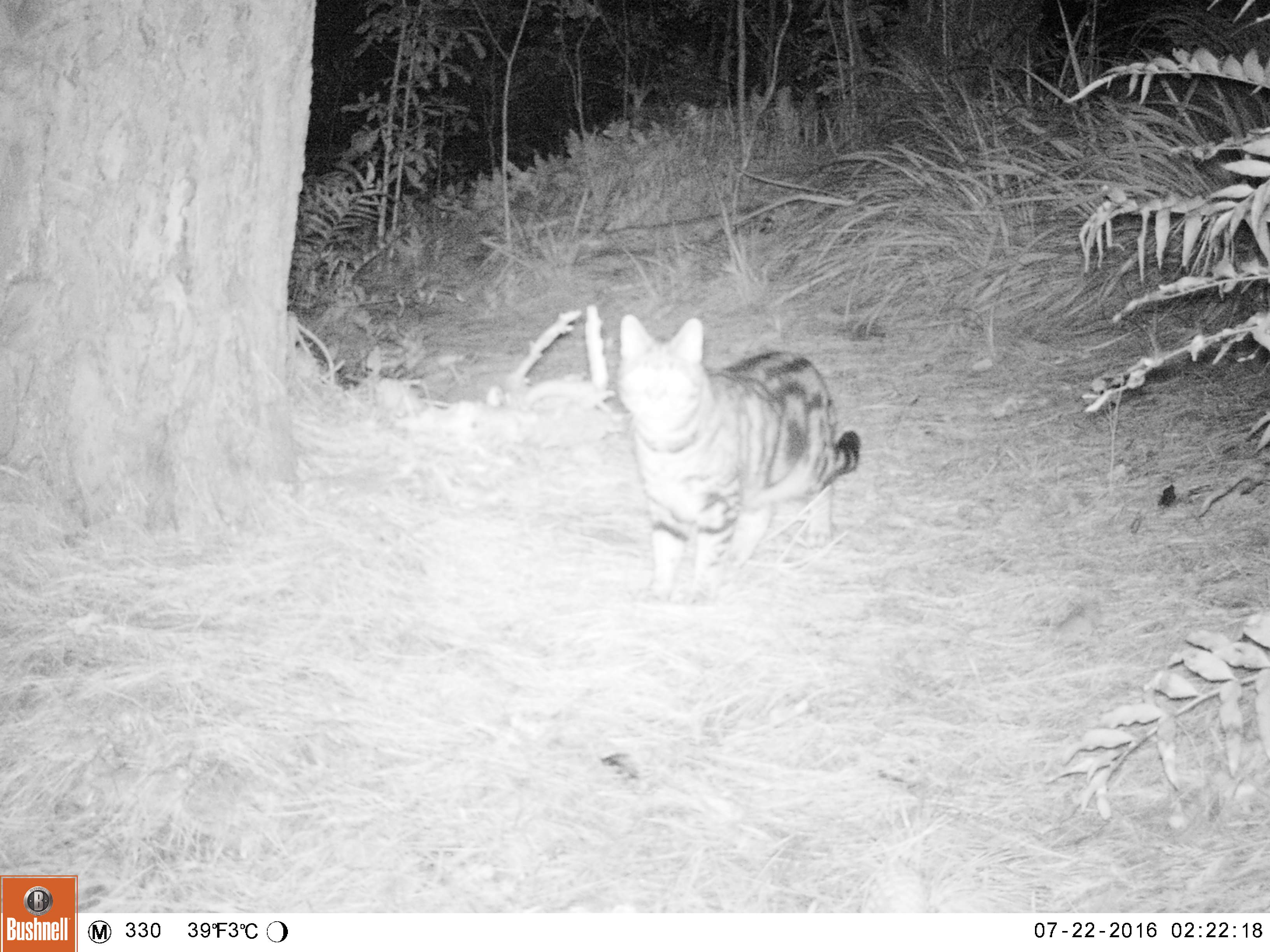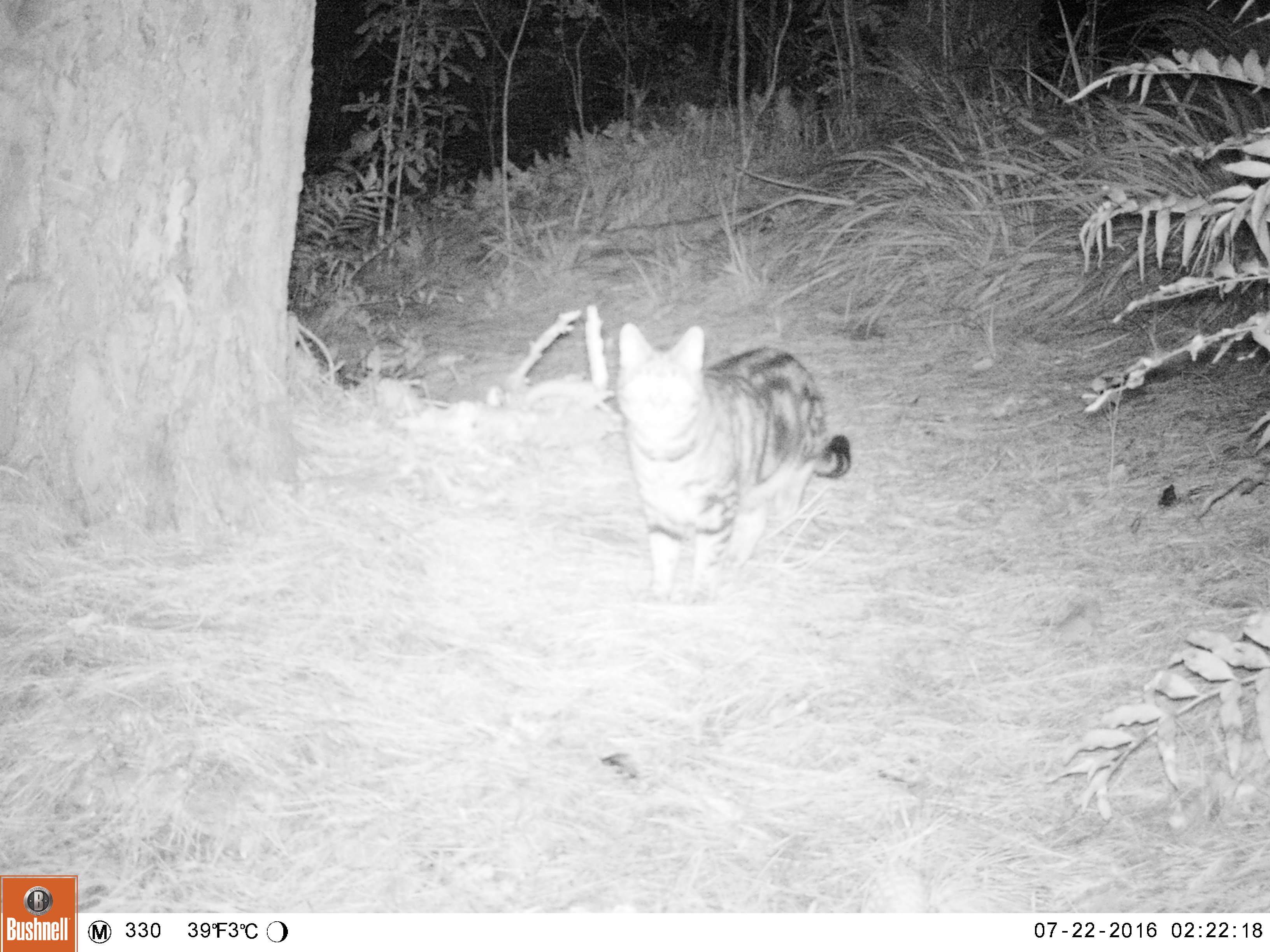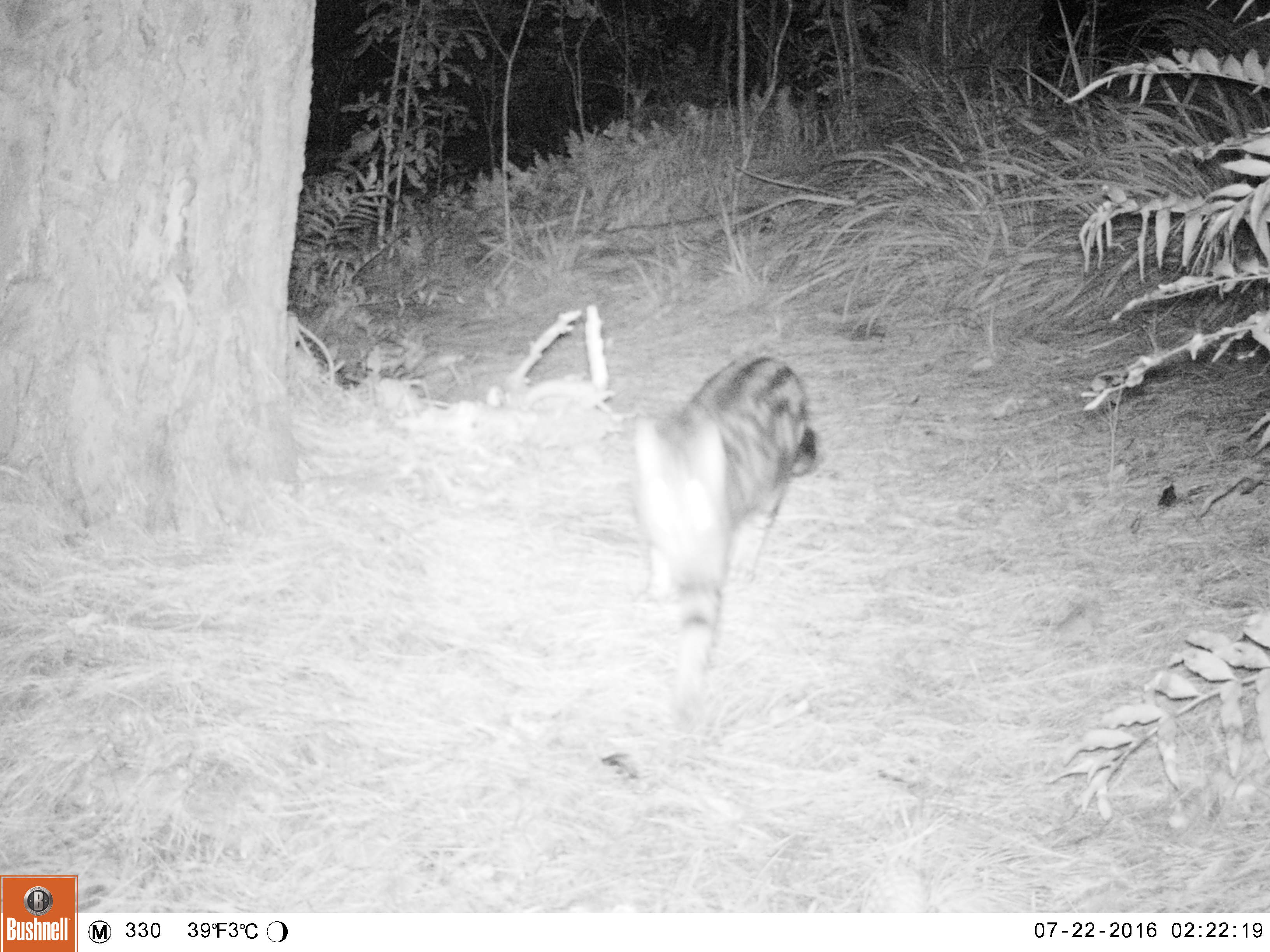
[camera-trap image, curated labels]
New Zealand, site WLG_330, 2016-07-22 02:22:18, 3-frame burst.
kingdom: Animalia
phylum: Chordata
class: Mammalia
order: Carnivora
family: Felidae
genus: Felis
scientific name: Felis catus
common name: domestic cat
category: cat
Cat (domestic cat) (Felis catus).